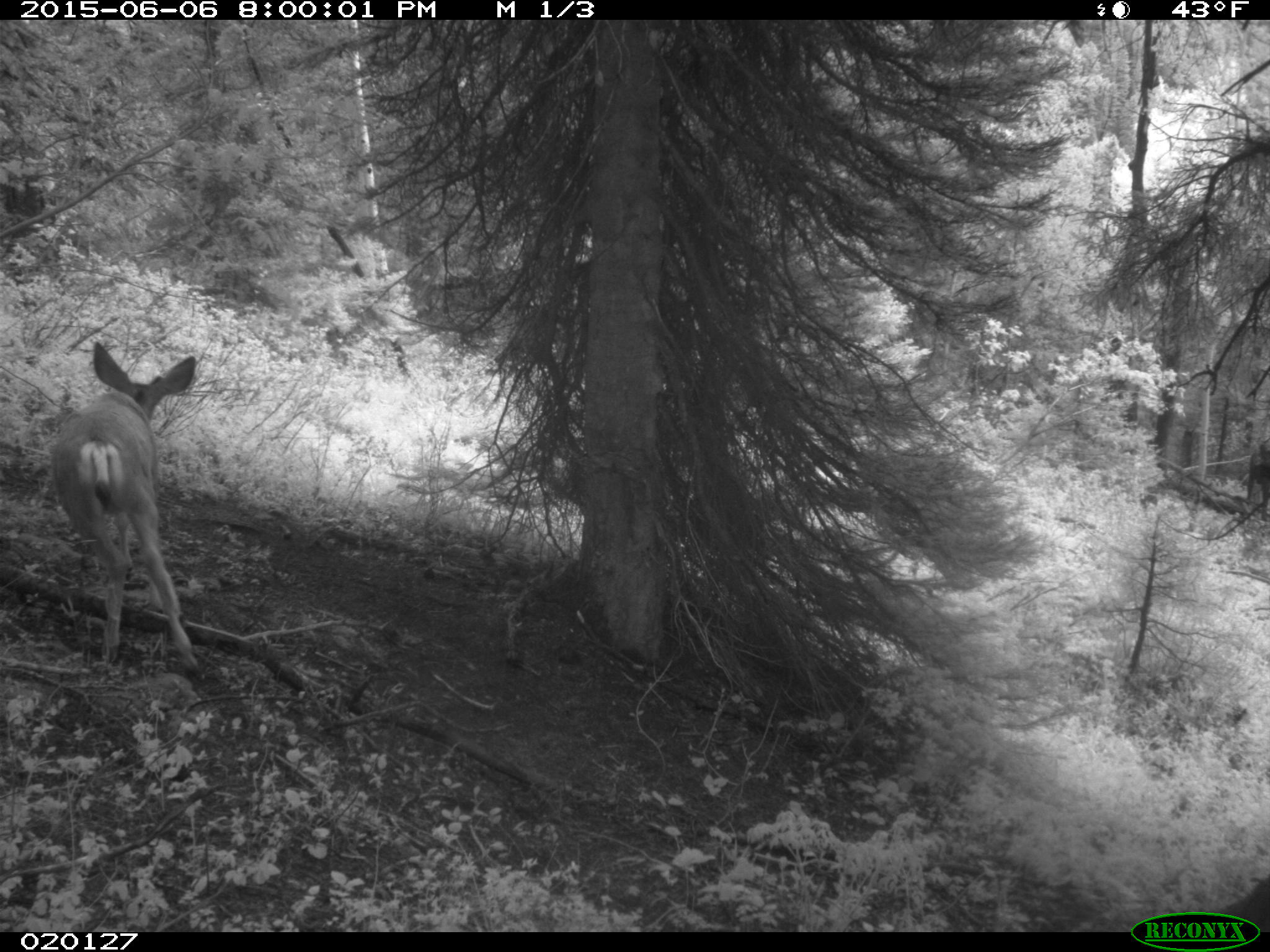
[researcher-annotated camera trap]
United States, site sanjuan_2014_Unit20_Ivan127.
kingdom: Animalia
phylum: Chordata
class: Mammalia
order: Artiodactyla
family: Cervidae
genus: Odocoileus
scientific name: Odocoileus hemionus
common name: mule deer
Odocoileus hemionus (mule deer).